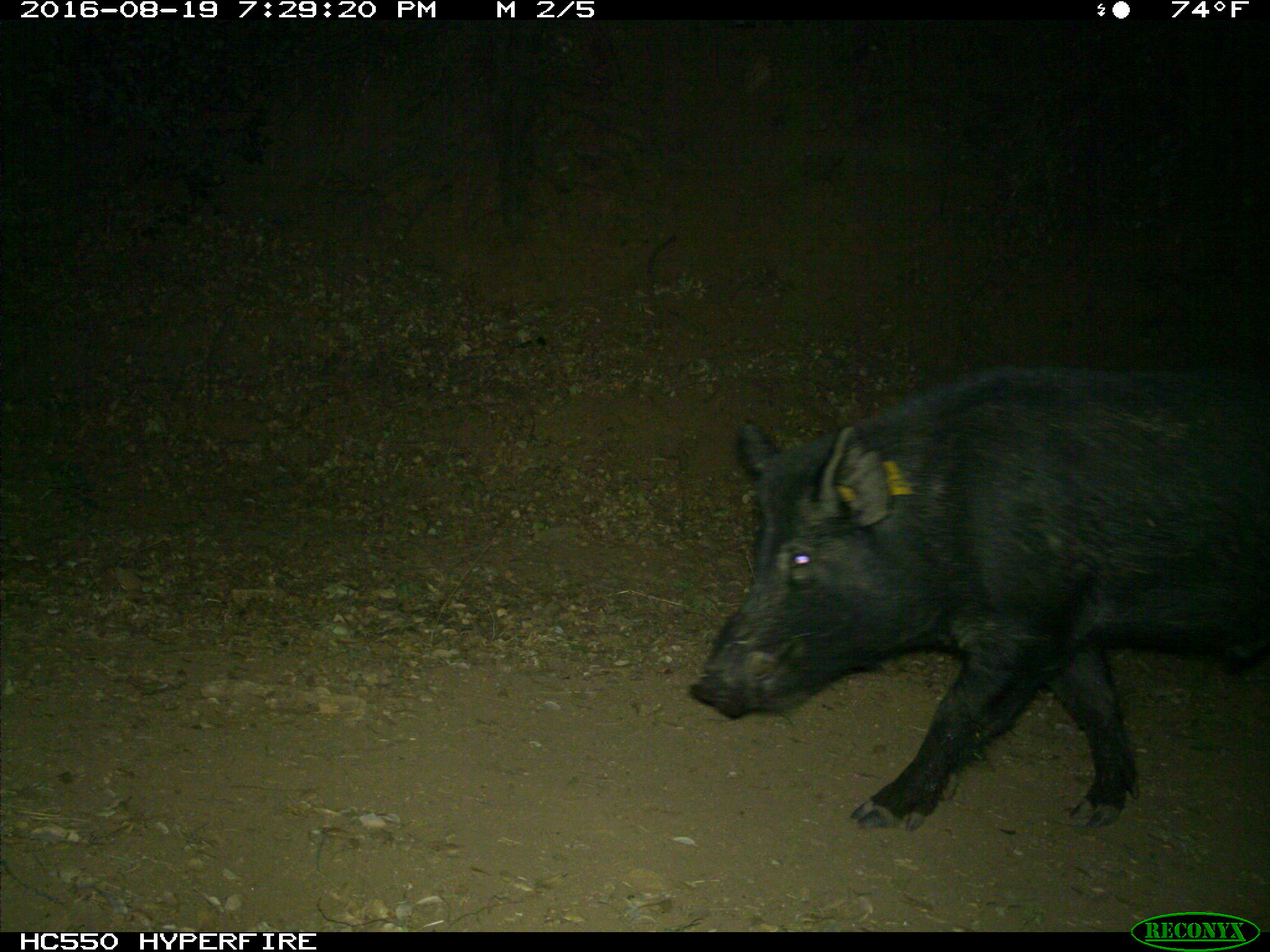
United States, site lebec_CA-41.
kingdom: Animalia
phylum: Chordata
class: Mammalia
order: Artiodactyla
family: Suidae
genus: Sus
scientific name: Sus scrofa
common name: wild boar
Sus scrofa (wild boar).